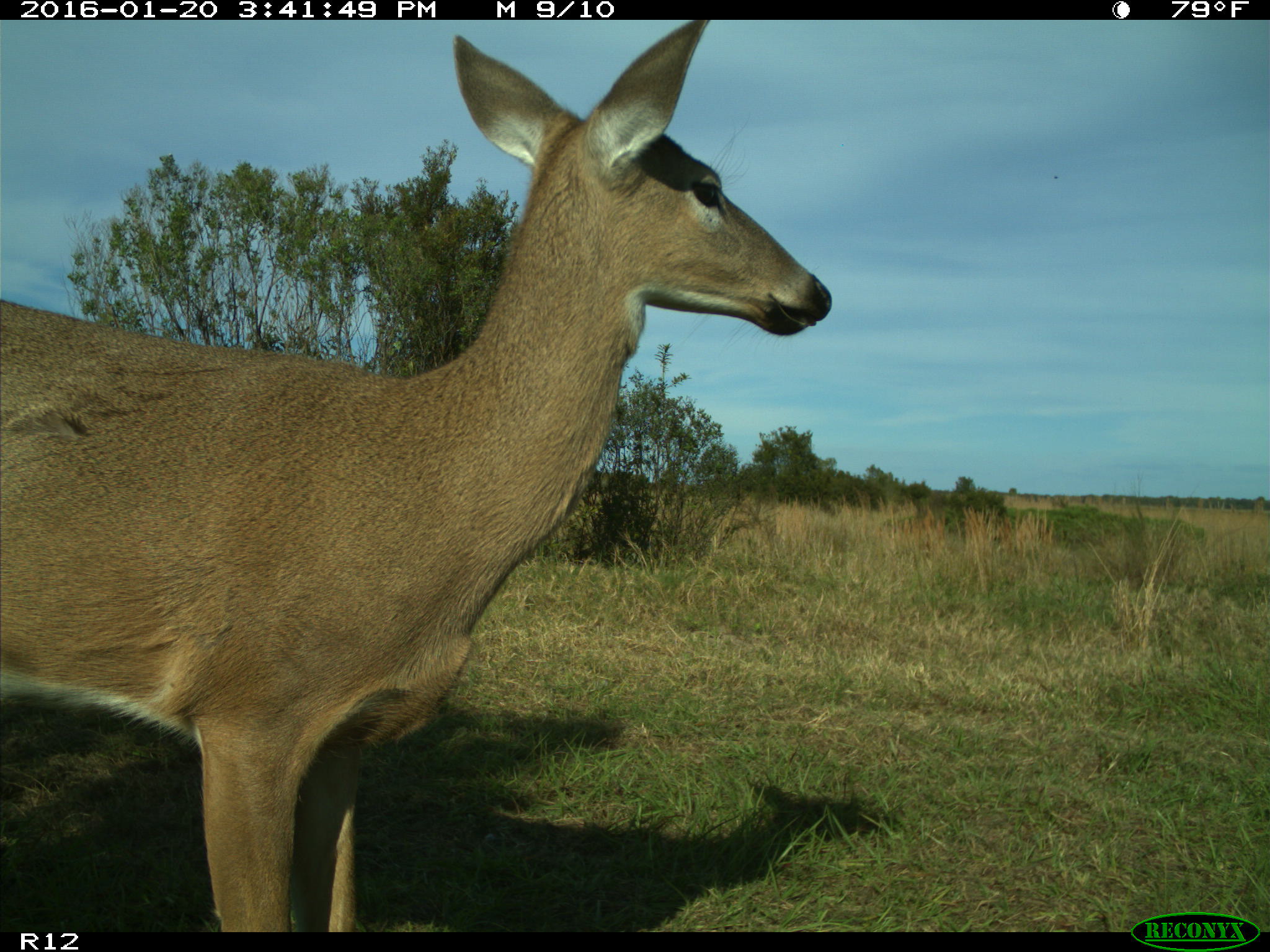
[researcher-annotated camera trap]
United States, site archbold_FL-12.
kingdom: Animalia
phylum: Chordata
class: Mammalia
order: Artiodactyla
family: Cervidae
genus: Odocoileus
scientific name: Odocoileus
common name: deer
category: unidentified deer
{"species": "unidentified deer (deer) (Odocoileus)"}